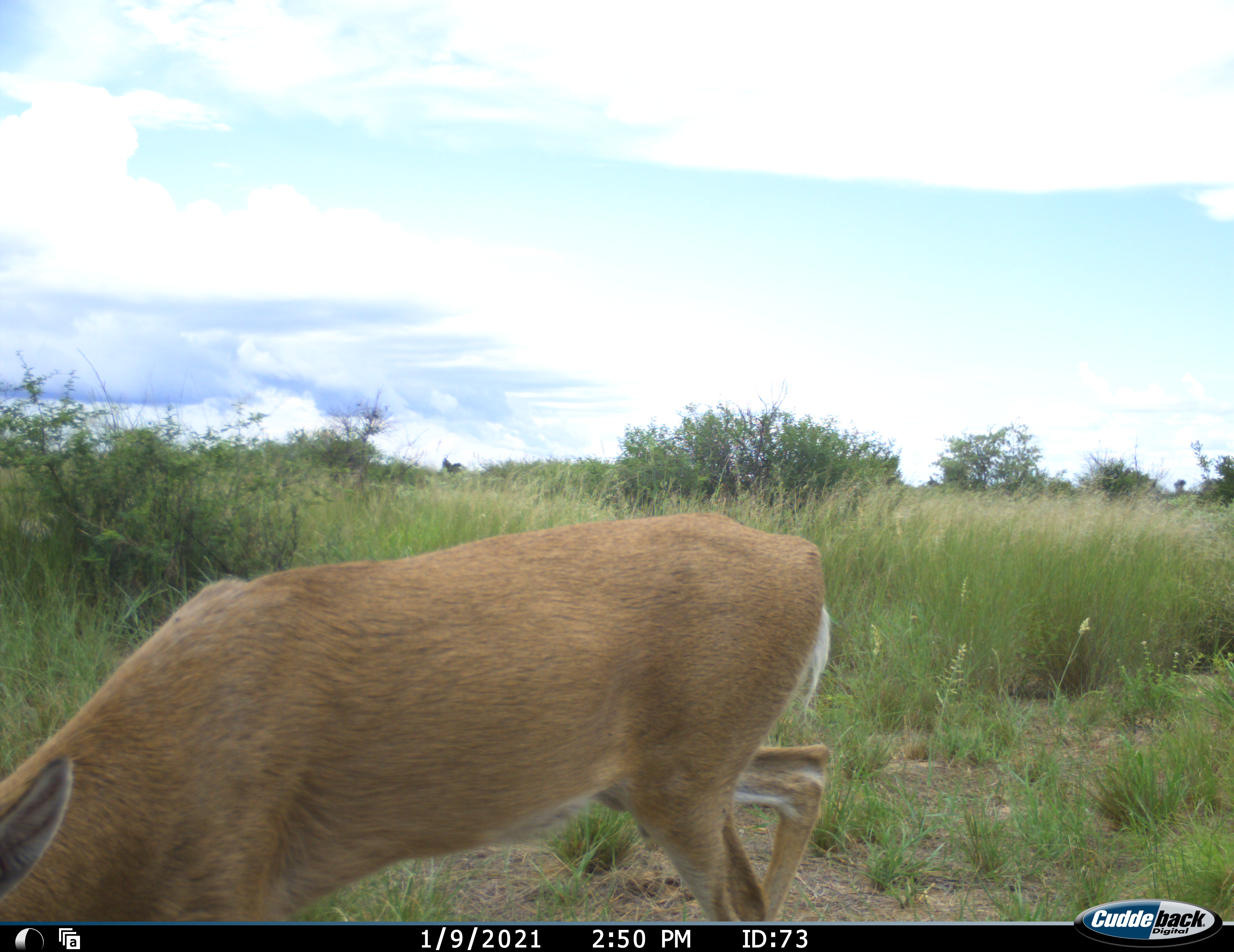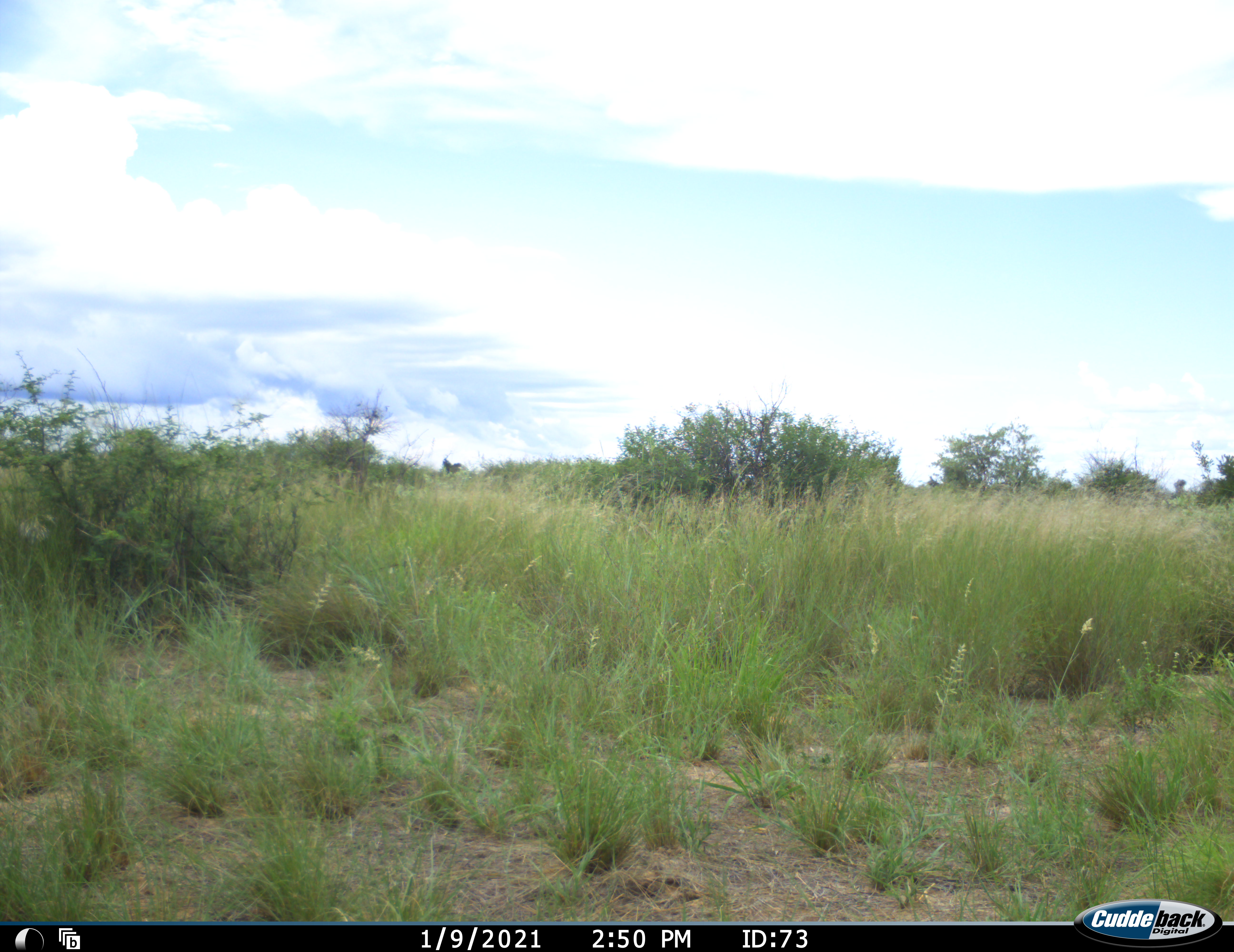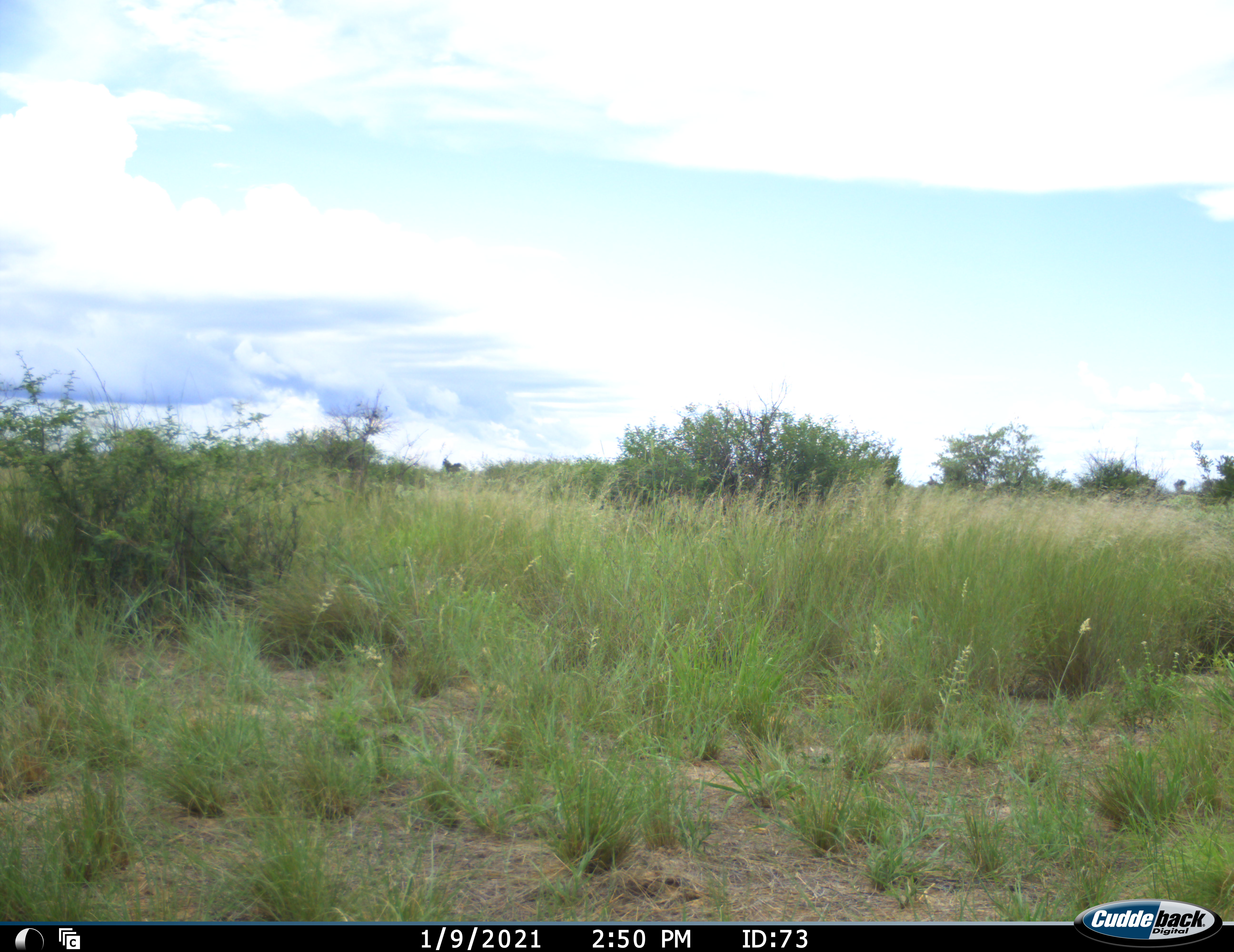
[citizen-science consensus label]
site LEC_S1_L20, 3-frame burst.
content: unidentified animal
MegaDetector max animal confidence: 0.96